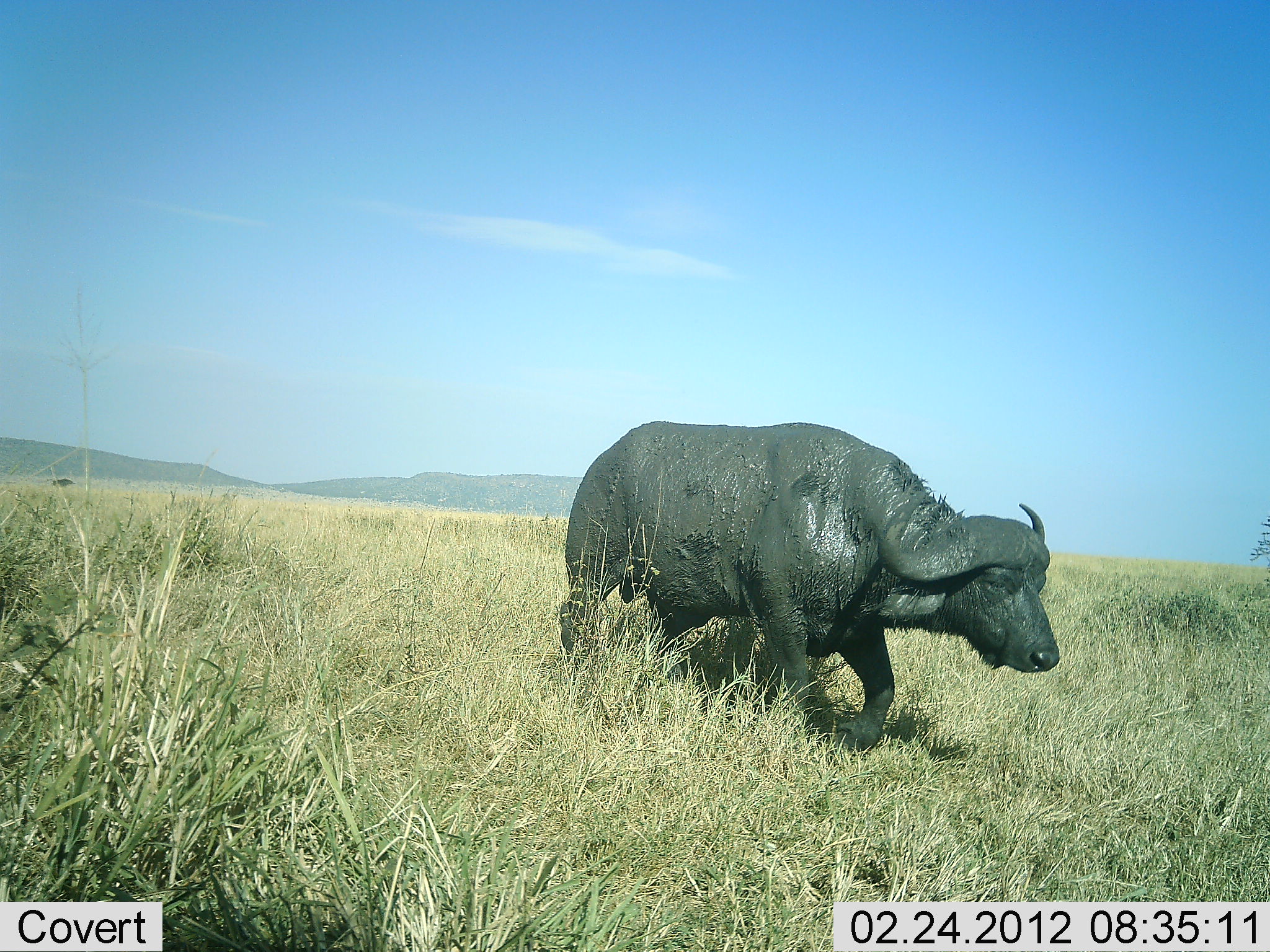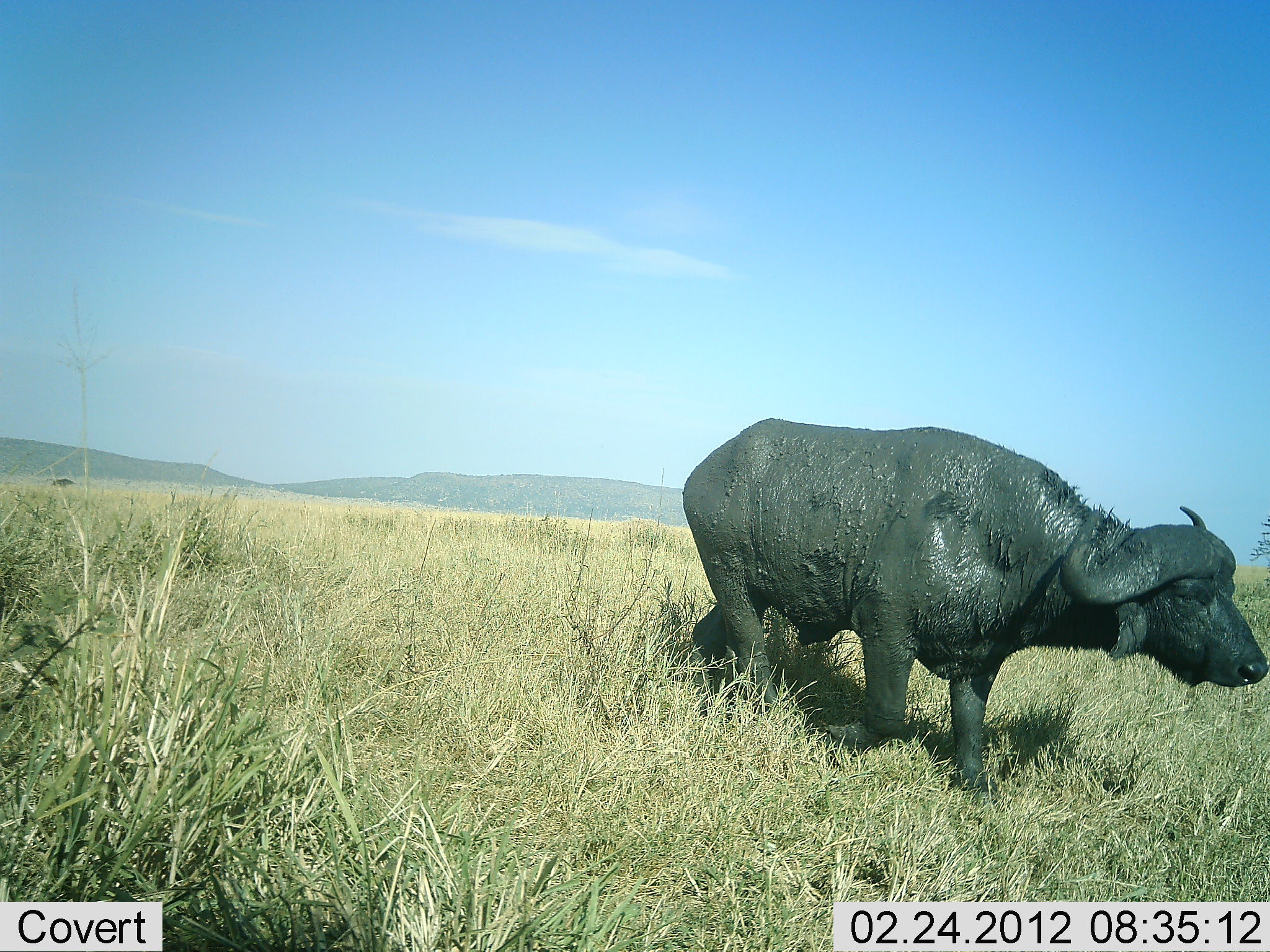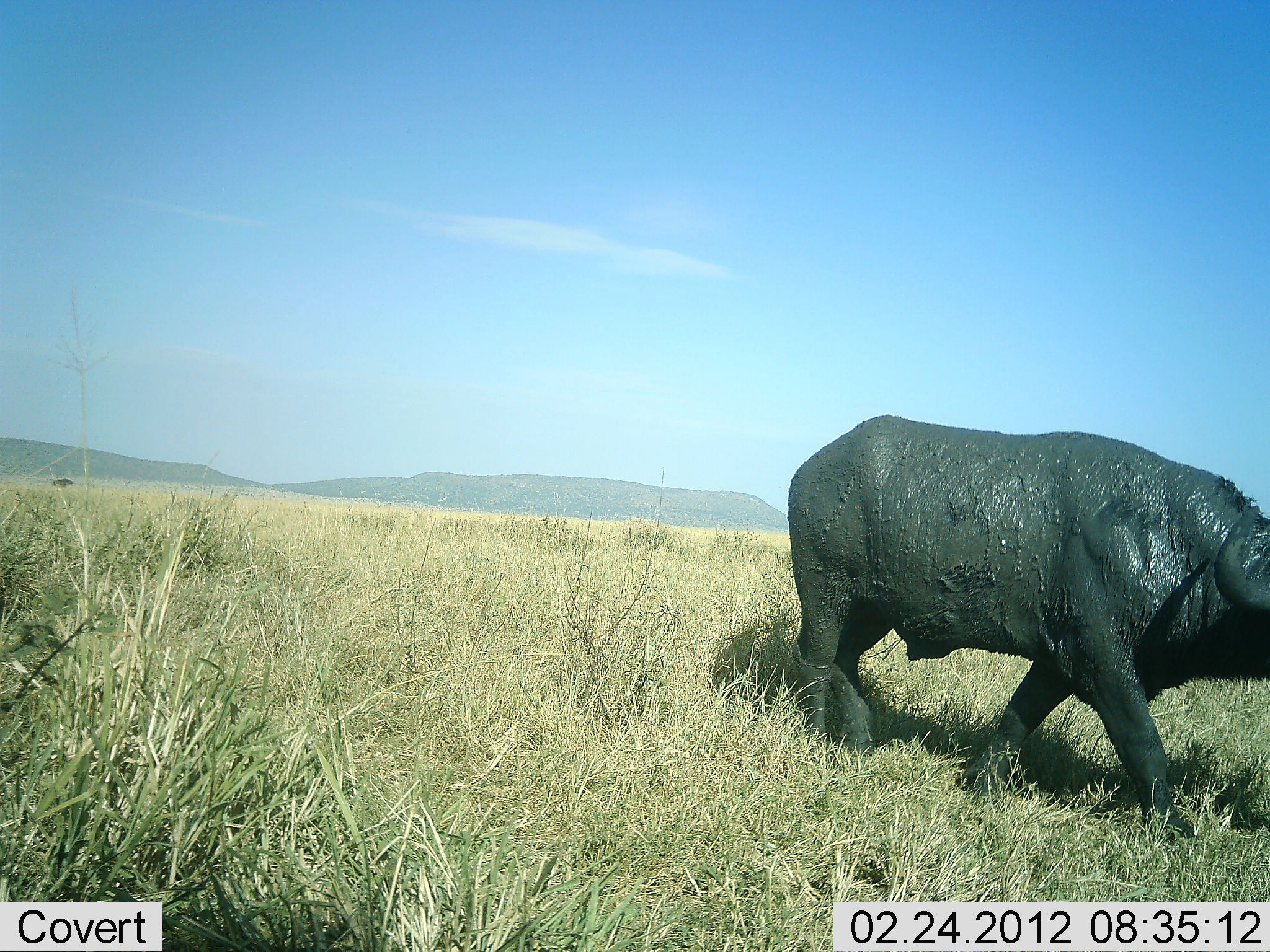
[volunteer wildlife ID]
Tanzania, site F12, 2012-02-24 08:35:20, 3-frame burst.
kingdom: Animalia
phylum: Chordata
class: Mammalia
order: Artiodactyla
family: Bovidae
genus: Syncerus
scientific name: Syncerus caffer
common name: cape buffalo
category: buffalo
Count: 1.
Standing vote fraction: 6%.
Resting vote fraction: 0%.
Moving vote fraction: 100%.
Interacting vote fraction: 0%.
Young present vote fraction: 0%.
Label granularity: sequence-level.